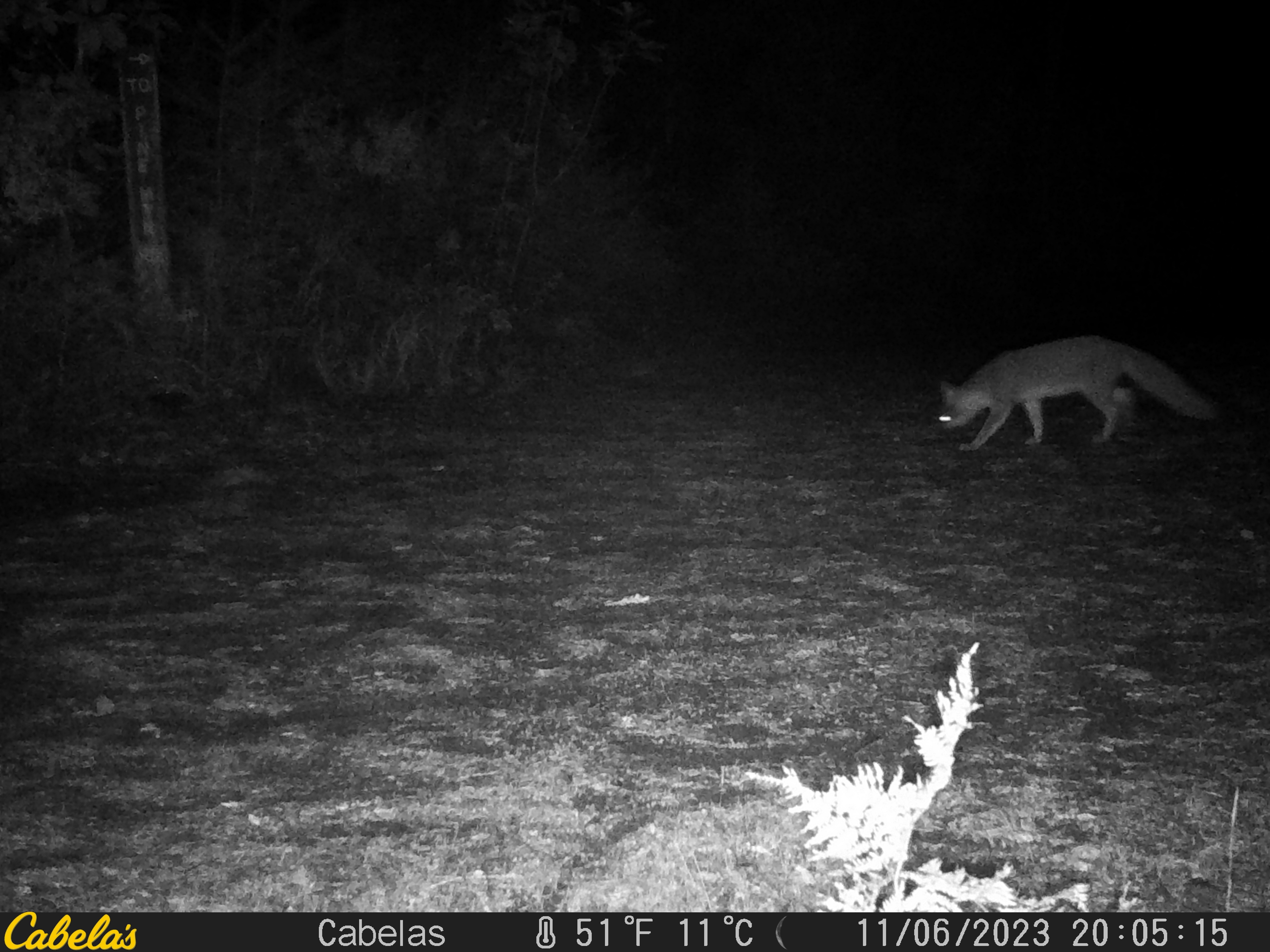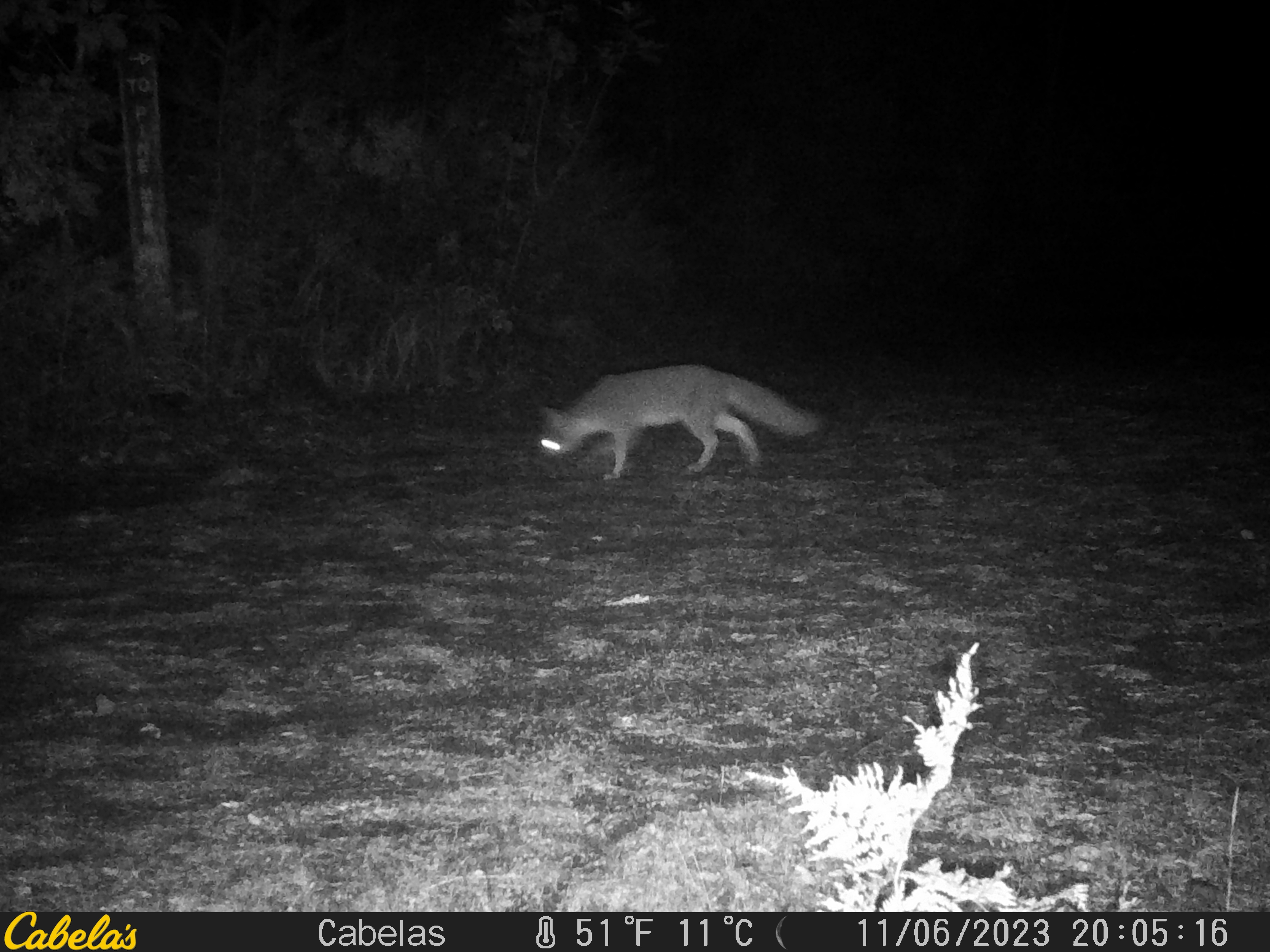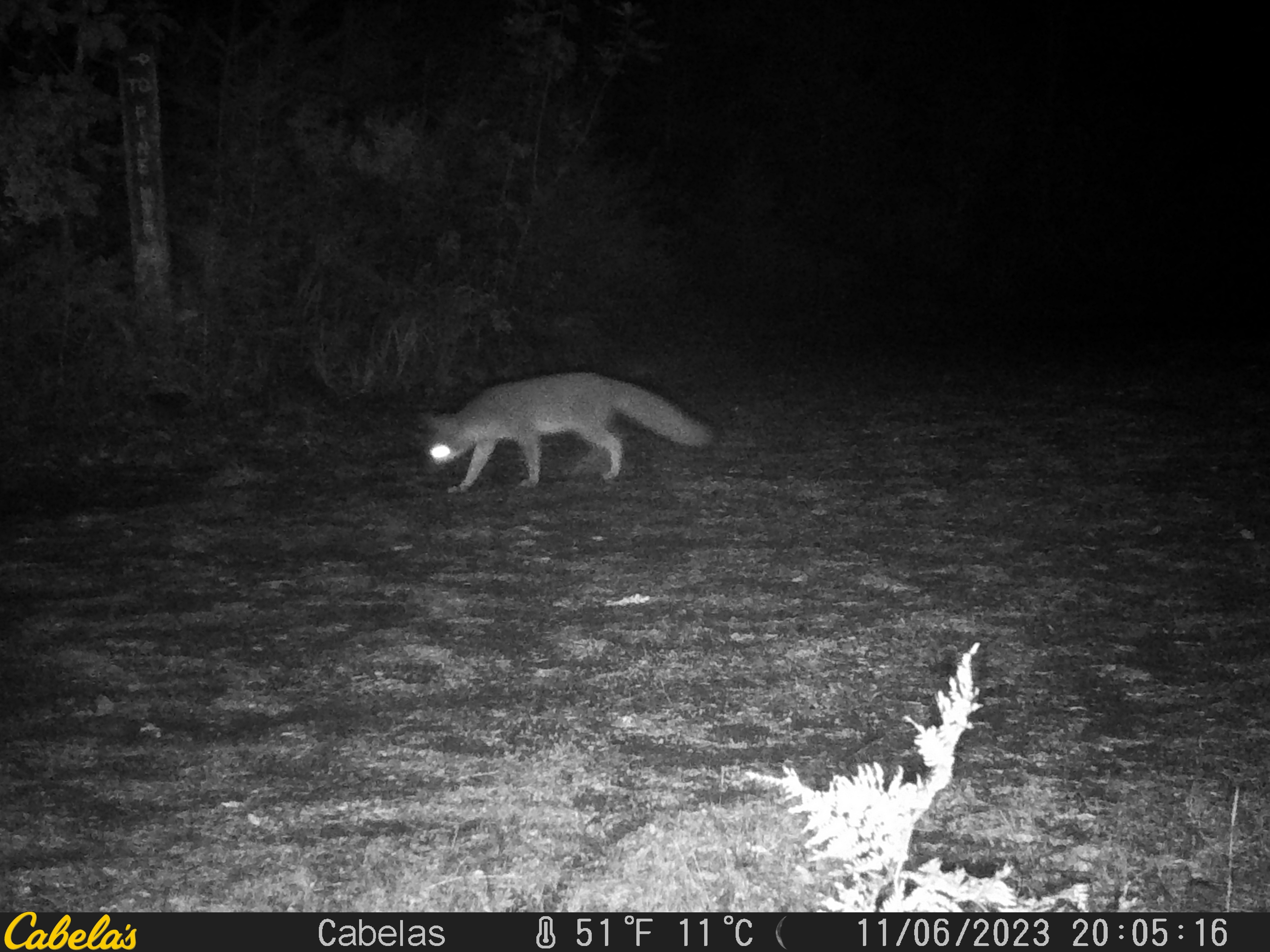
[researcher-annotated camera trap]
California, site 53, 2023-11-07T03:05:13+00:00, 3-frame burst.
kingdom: Animalia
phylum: Chordata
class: Mammalia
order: Carnivora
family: Canidae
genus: Urocyon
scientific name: Urocyon cinereoargenteus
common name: gray fox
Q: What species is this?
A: Gray fox (Urocyon cinereoargenteus).